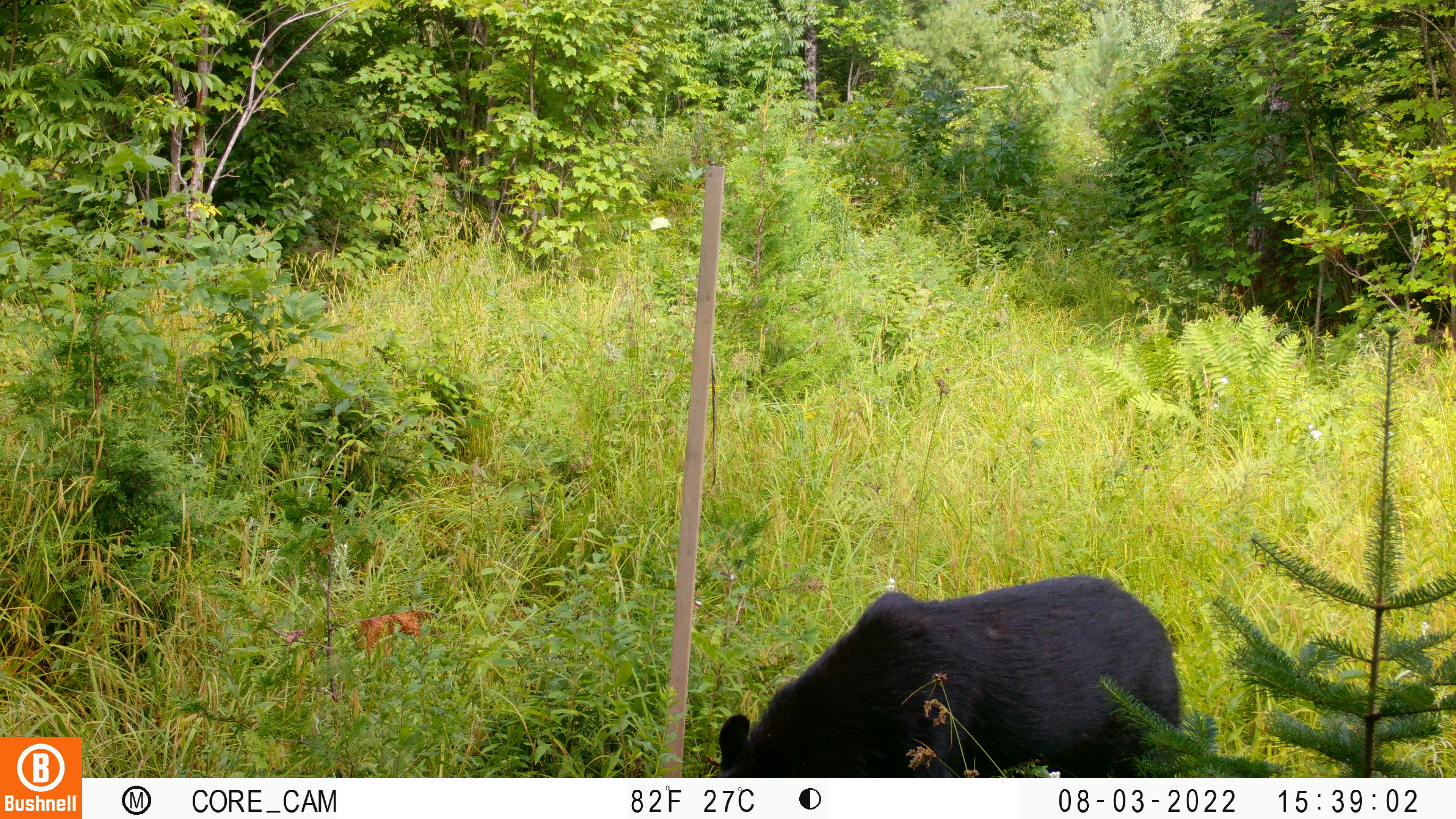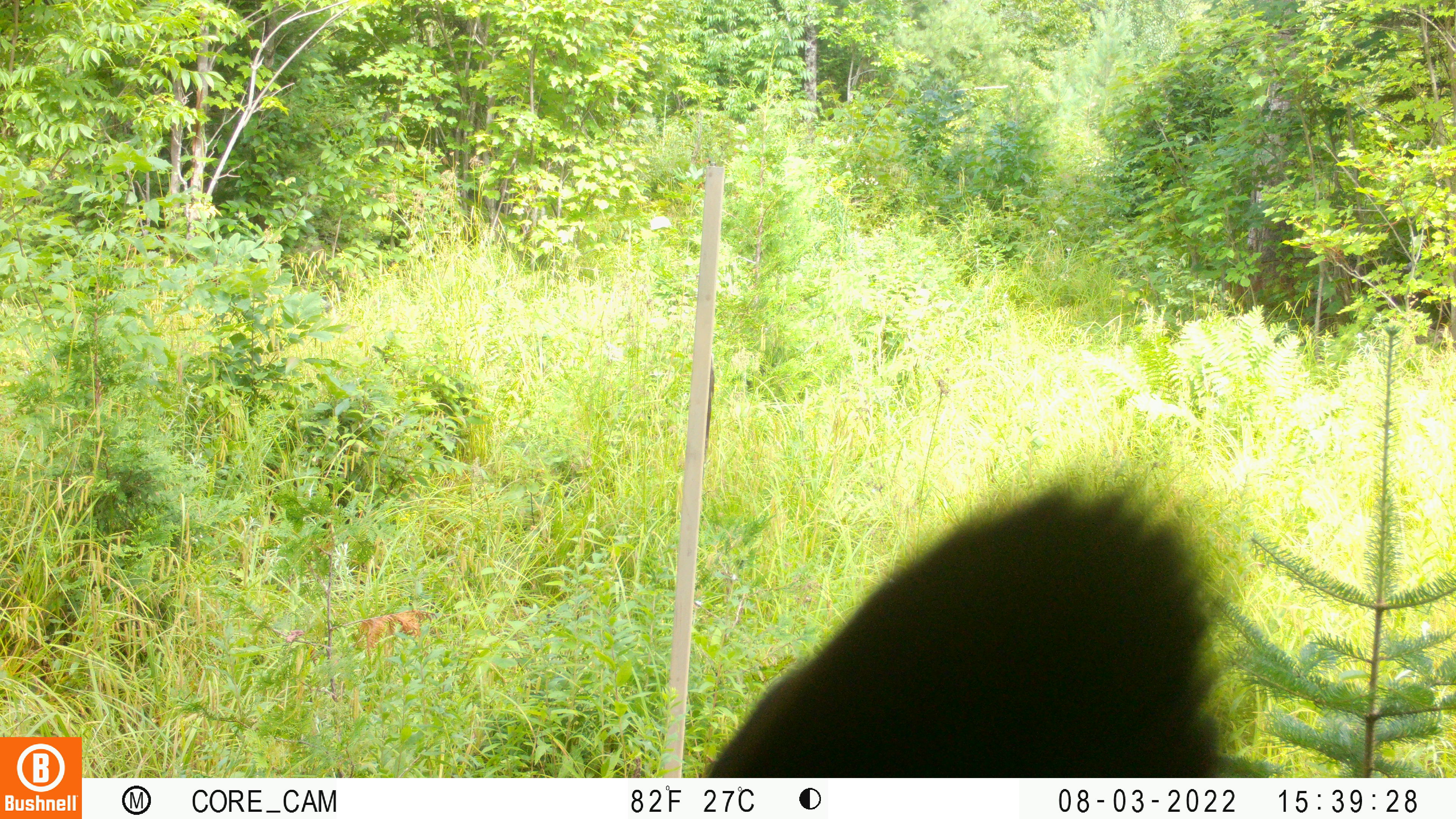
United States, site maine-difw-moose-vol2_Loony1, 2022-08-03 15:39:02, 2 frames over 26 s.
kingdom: Animalia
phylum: Chordata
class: Mammalia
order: Carnivora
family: Ursidae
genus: Ursus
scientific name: Ursus americanus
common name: black bear